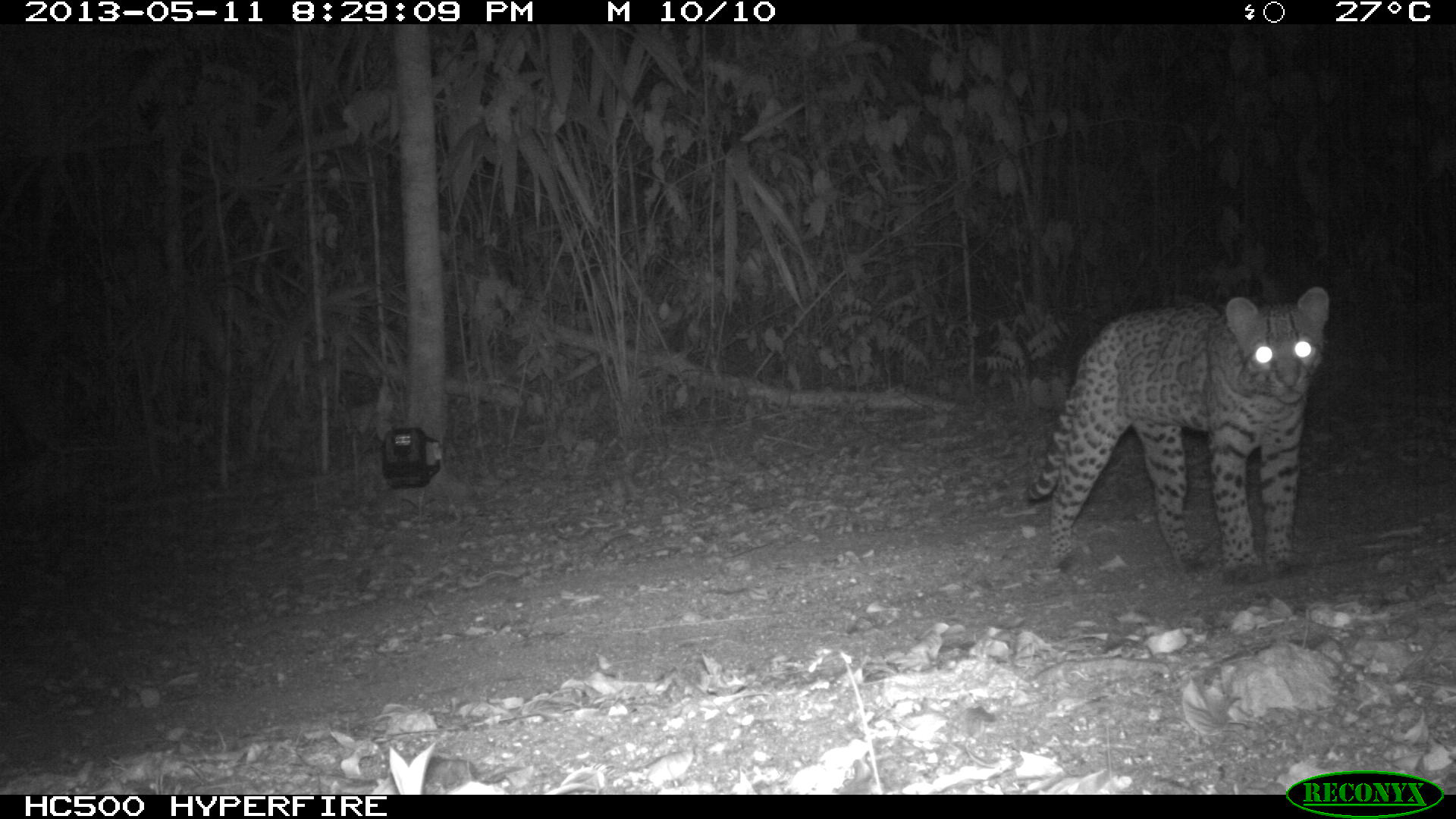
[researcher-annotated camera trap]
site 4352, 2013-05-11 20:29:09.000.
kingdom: Animalia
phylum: Chordata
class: Mammalia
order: Carnivora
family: Felidae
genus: Leopardus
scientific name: Leopardus pardalis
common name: ocelot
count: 1